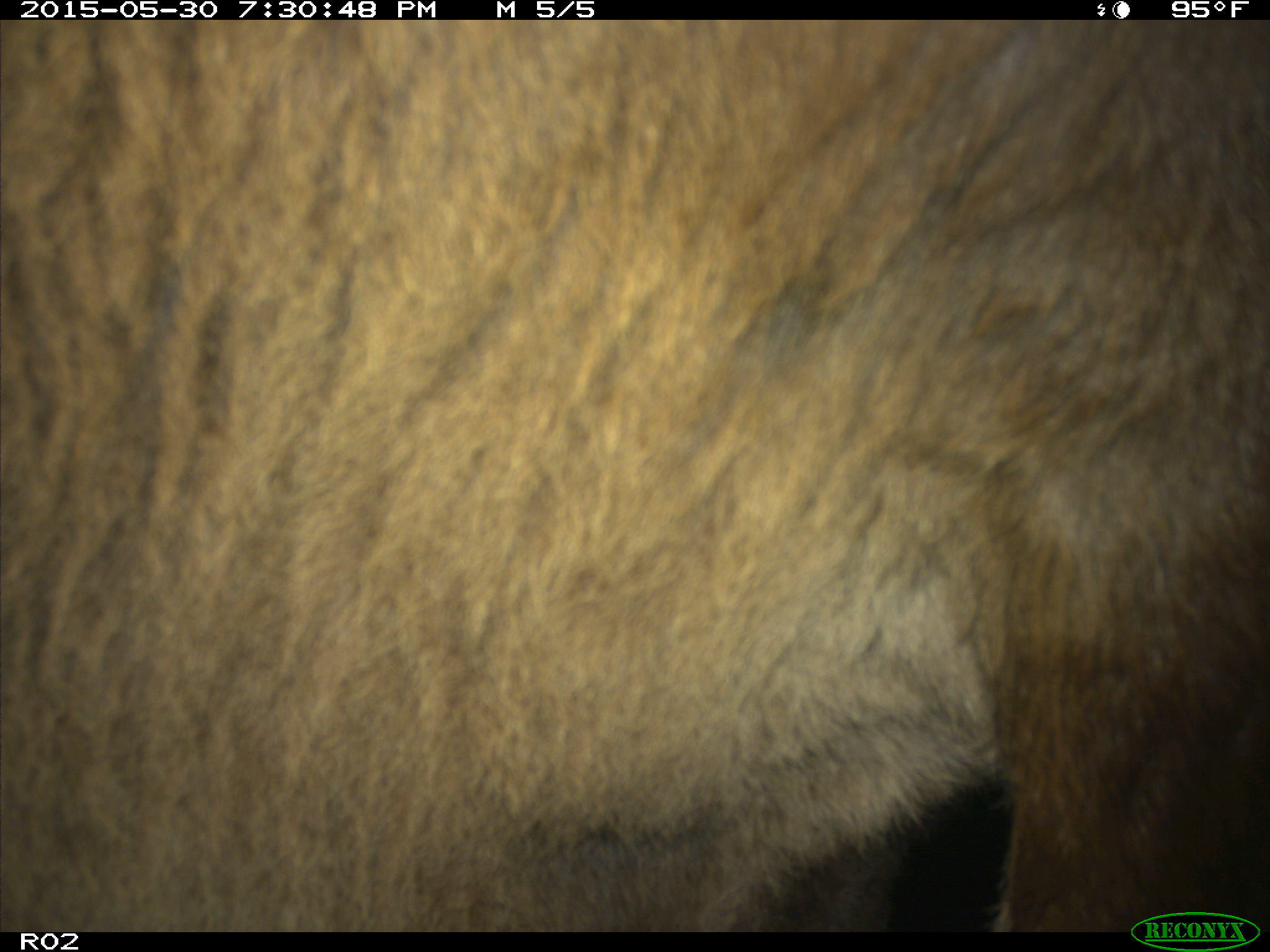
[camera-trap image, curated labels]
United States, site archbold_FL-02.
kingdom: Animalia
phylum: Chordata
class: Mammalia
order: Artiodactyla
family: Bovidae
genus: Bos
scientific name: Bos taurus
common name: domestic cow